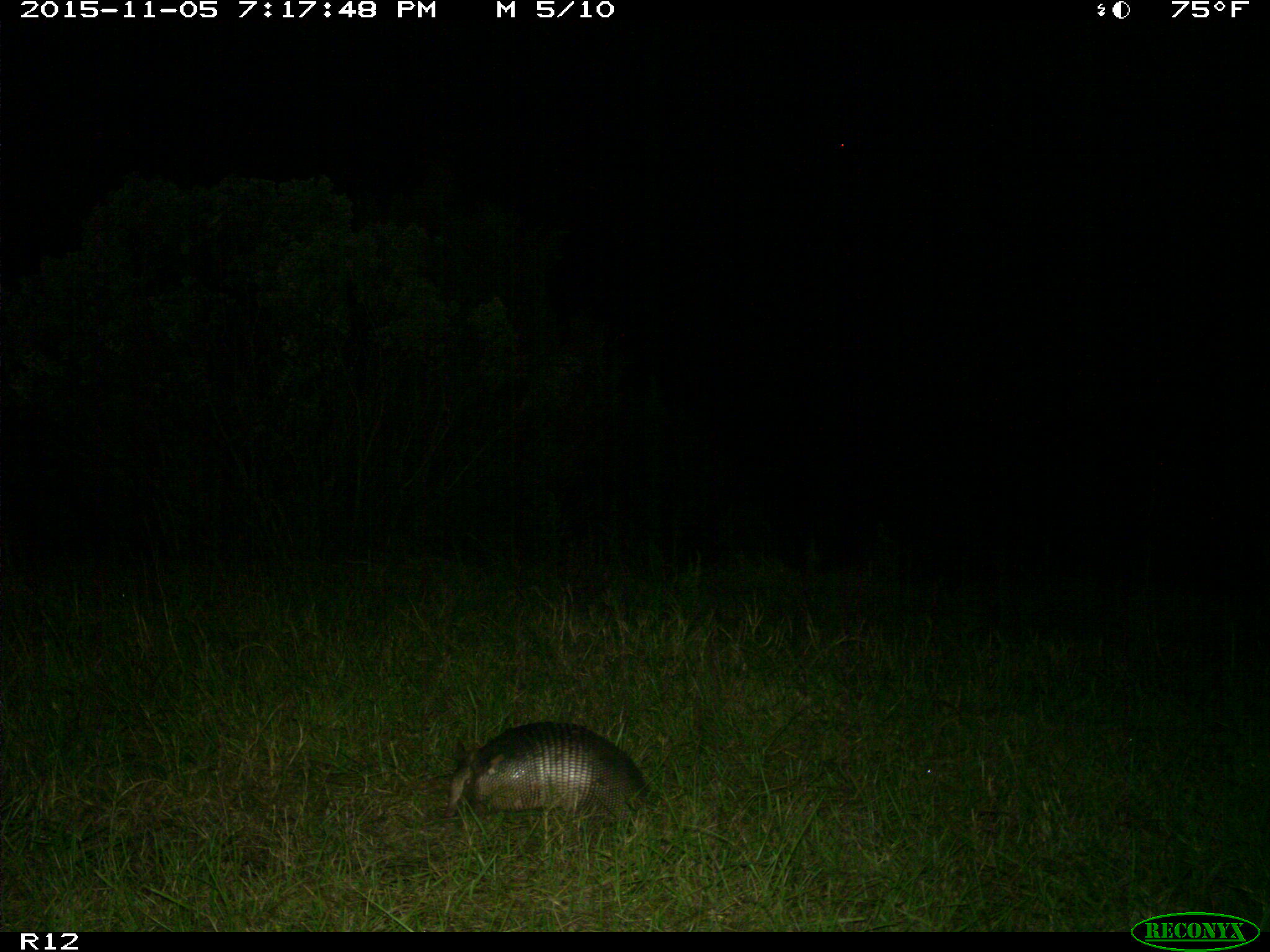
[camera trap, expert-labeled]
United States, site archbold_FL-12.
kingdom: Animalia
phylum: Chordata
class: Mammalia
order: Cingulata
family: Dasypodidae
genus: Dasypus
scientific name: Dasypus novemcinctus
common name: nine-banded armadillo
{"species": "Dasypus novemcinctus (nine-banded armadillo)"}